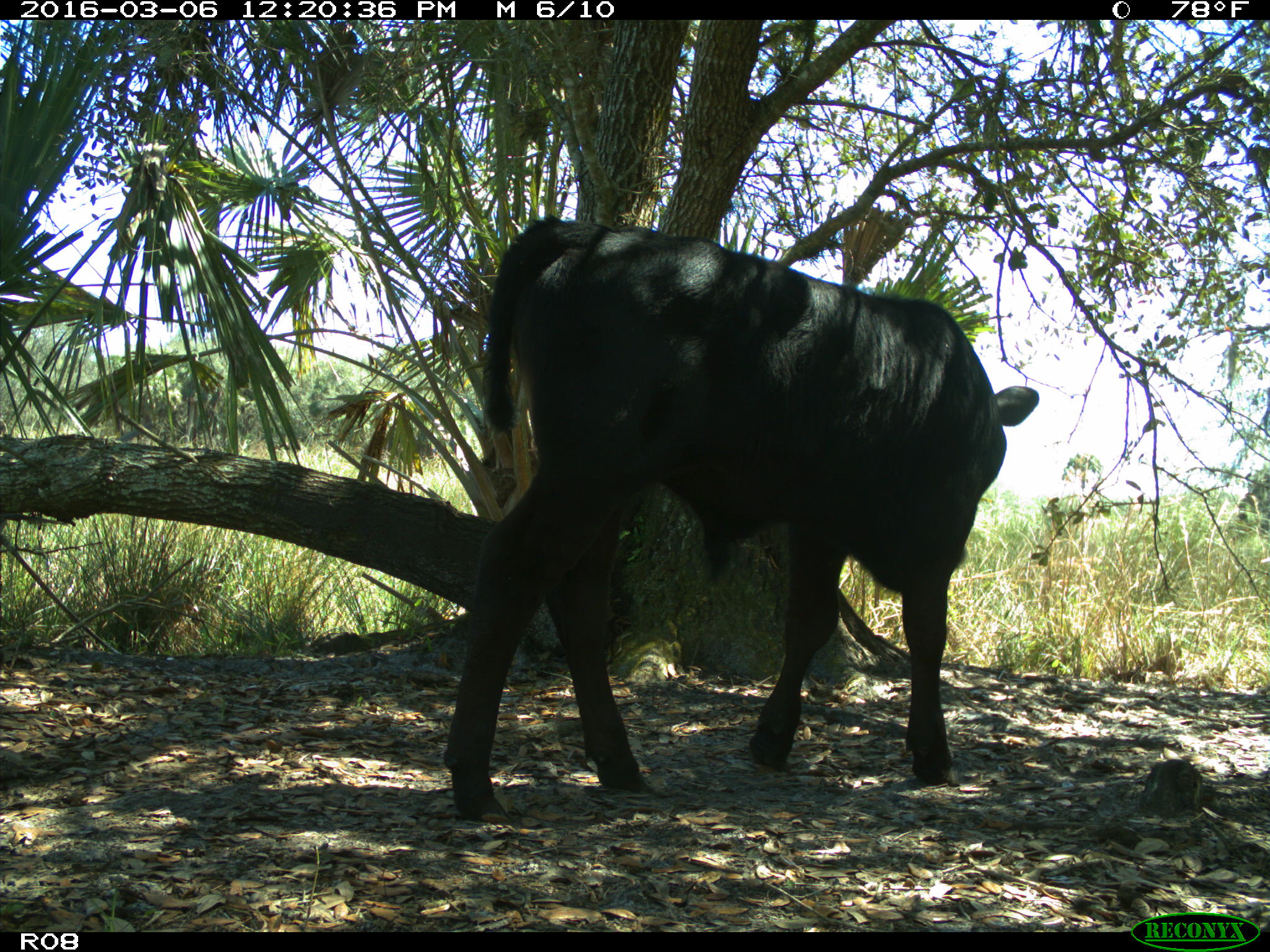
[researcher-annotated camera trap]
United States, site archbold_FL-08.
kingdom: Animalia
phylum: Chordata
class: Mammalia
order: Artiodactyla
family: Bovidae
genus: Bos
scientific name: Bos taurus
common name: domestic cow